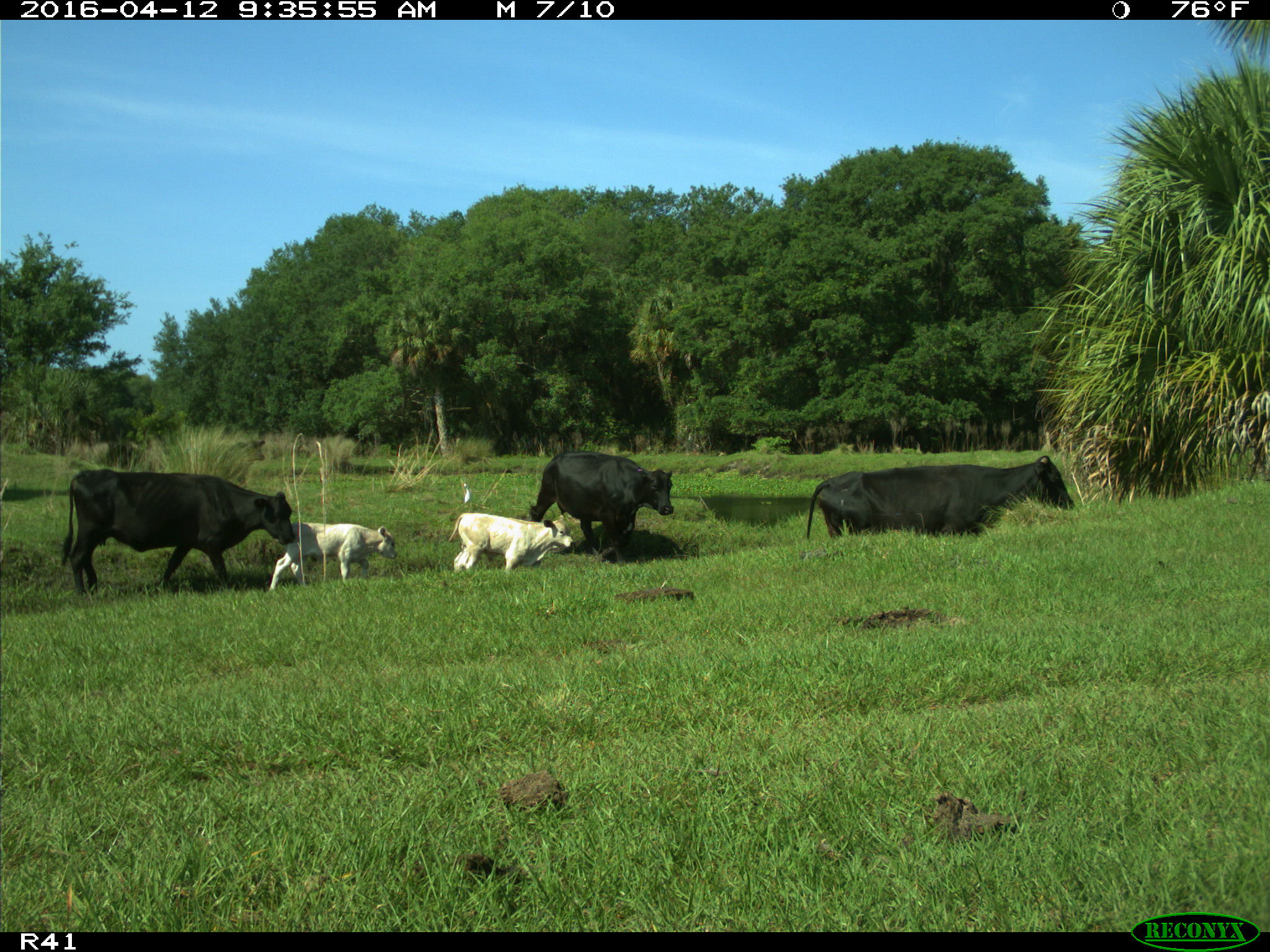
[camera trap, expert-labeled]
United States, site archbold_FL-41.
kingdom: Animalia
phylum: Chordata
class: Mammalia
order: Artiodactyla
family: Bovidae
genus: Bos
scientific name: Bos taurus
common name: domestic cow